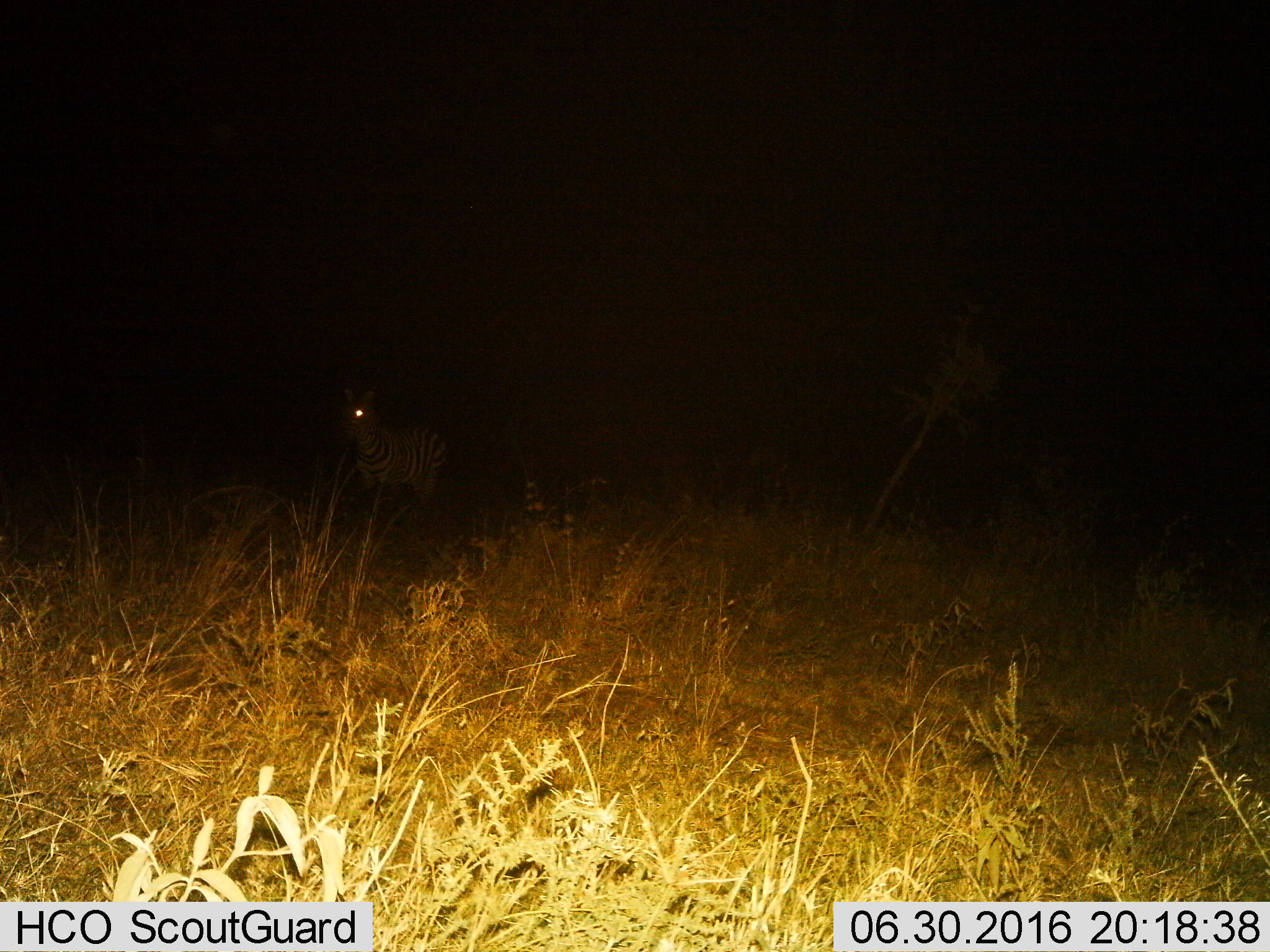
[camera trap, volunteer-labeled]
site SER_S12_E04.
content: unidentified animal